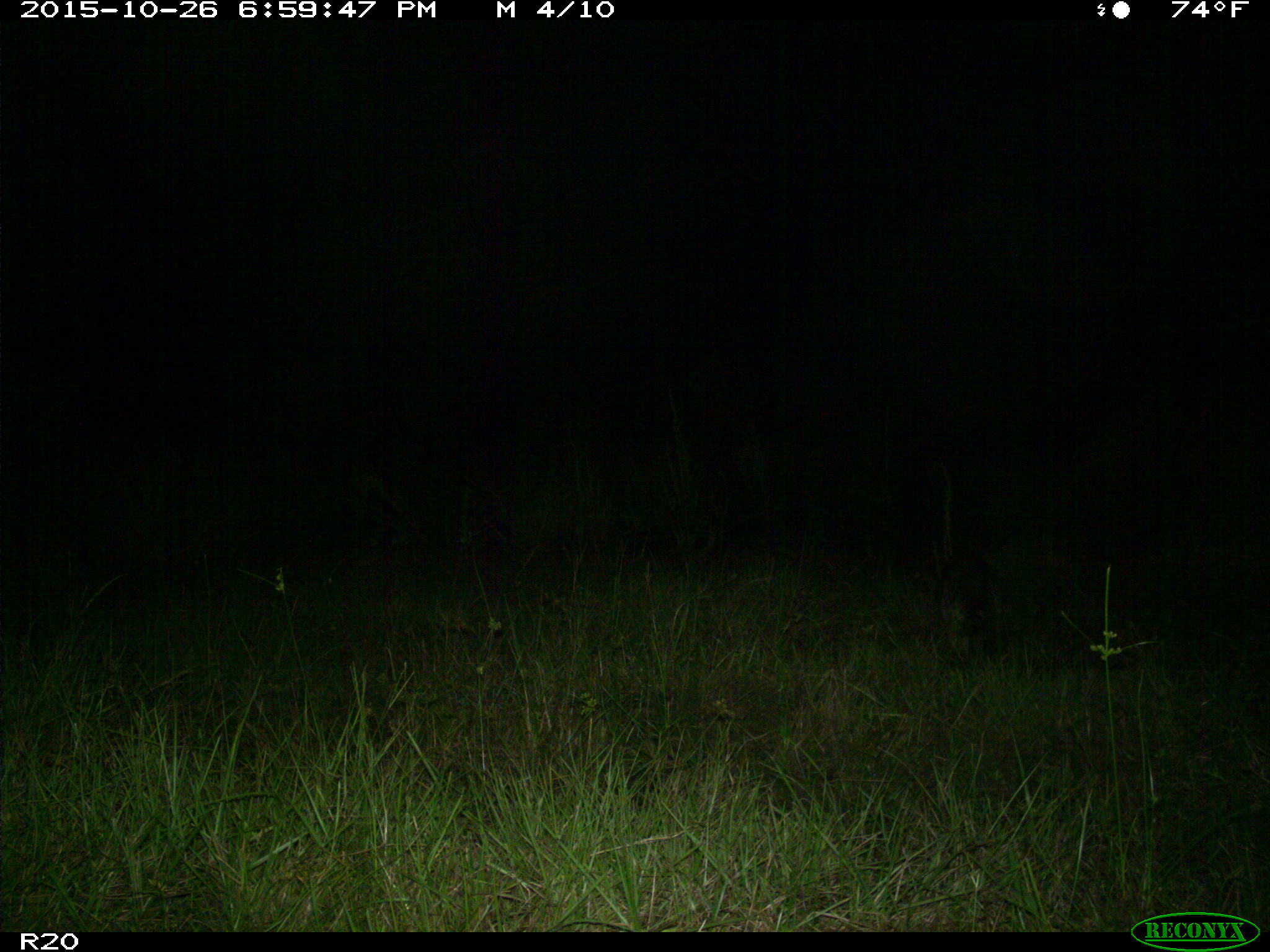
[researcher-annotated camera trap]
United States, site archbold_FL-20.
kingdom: Animalia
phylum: Chordata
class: Mammalia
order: Carnivora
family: Procyonidae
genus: Procyon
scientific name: Procyon lotor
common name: common raccoon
Procyon lotor (common raccoon).